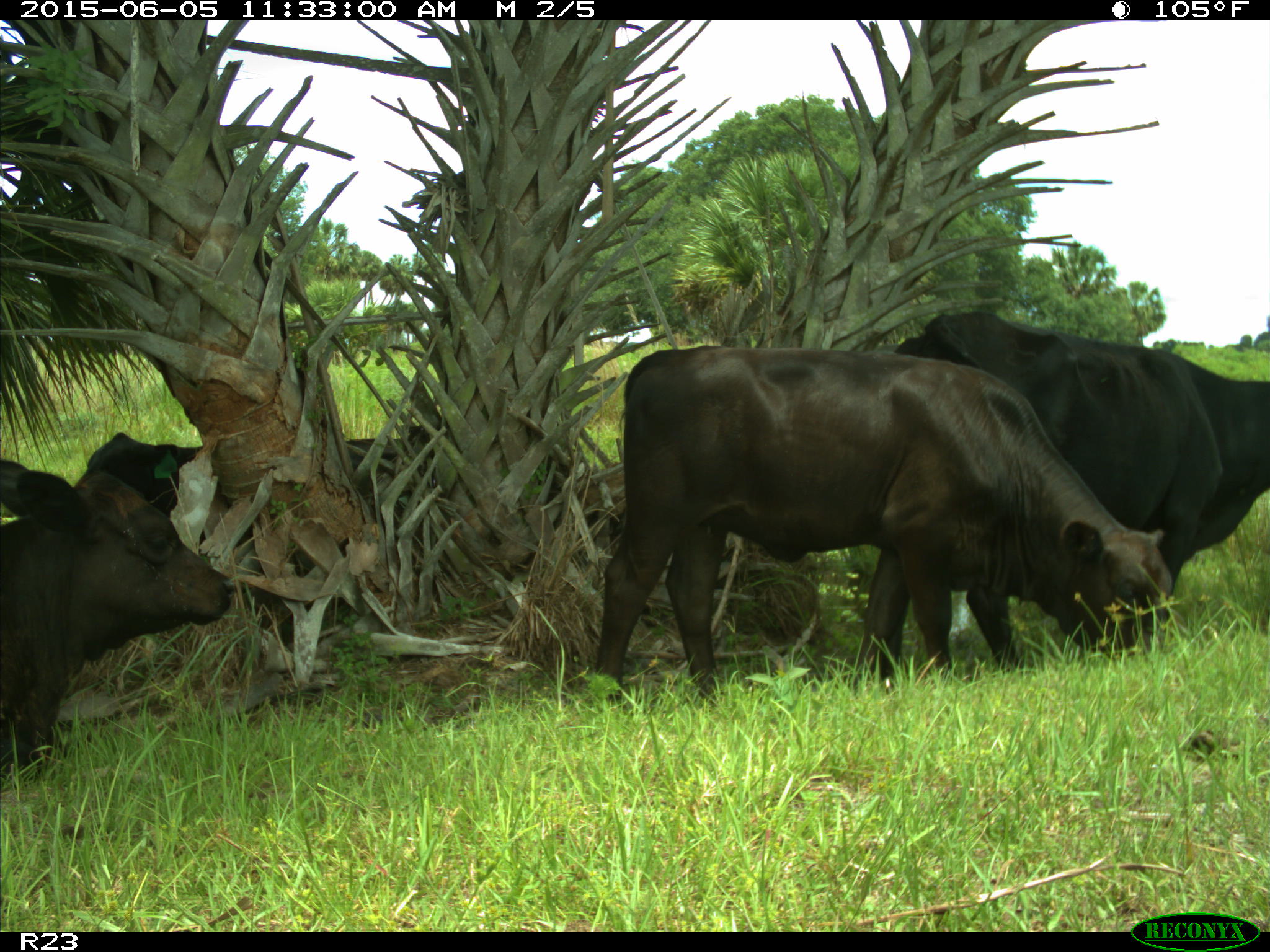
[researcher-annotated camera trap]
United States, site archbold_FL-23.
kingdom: Animalia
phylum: Chordata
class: Mammalia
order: Artiodactyla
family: Bovidae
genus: Bos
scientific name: Bos taurus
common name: domestic cow